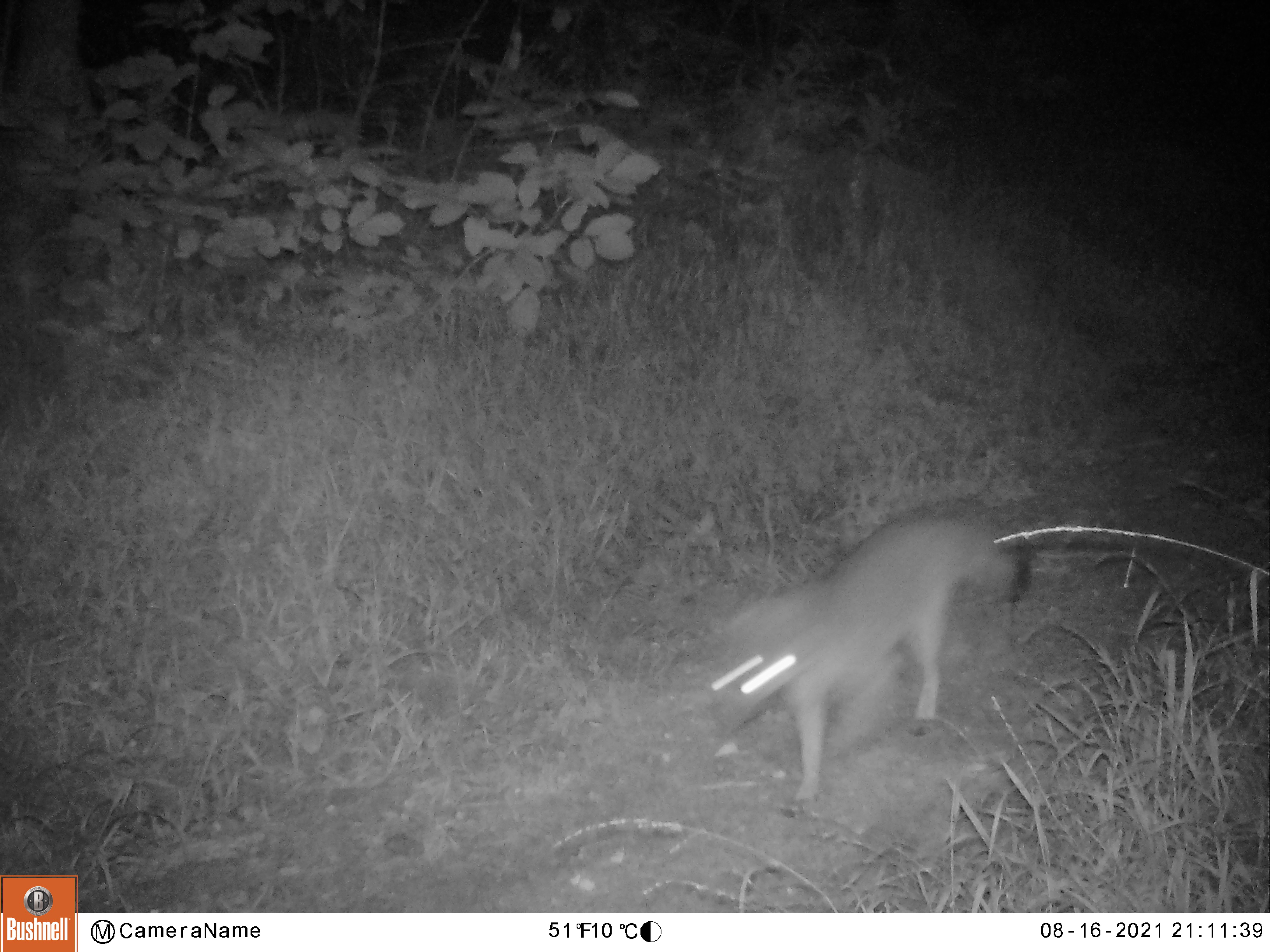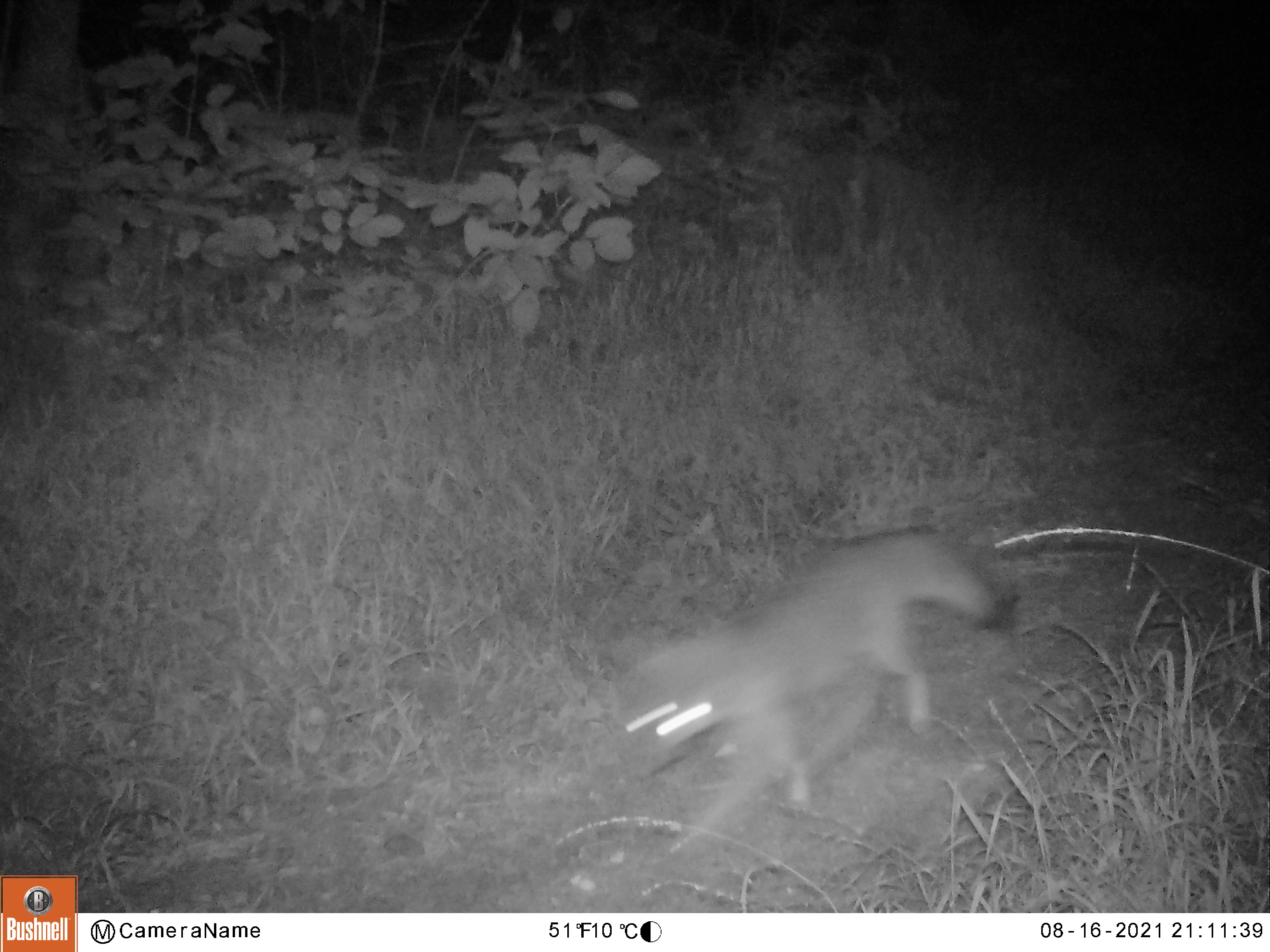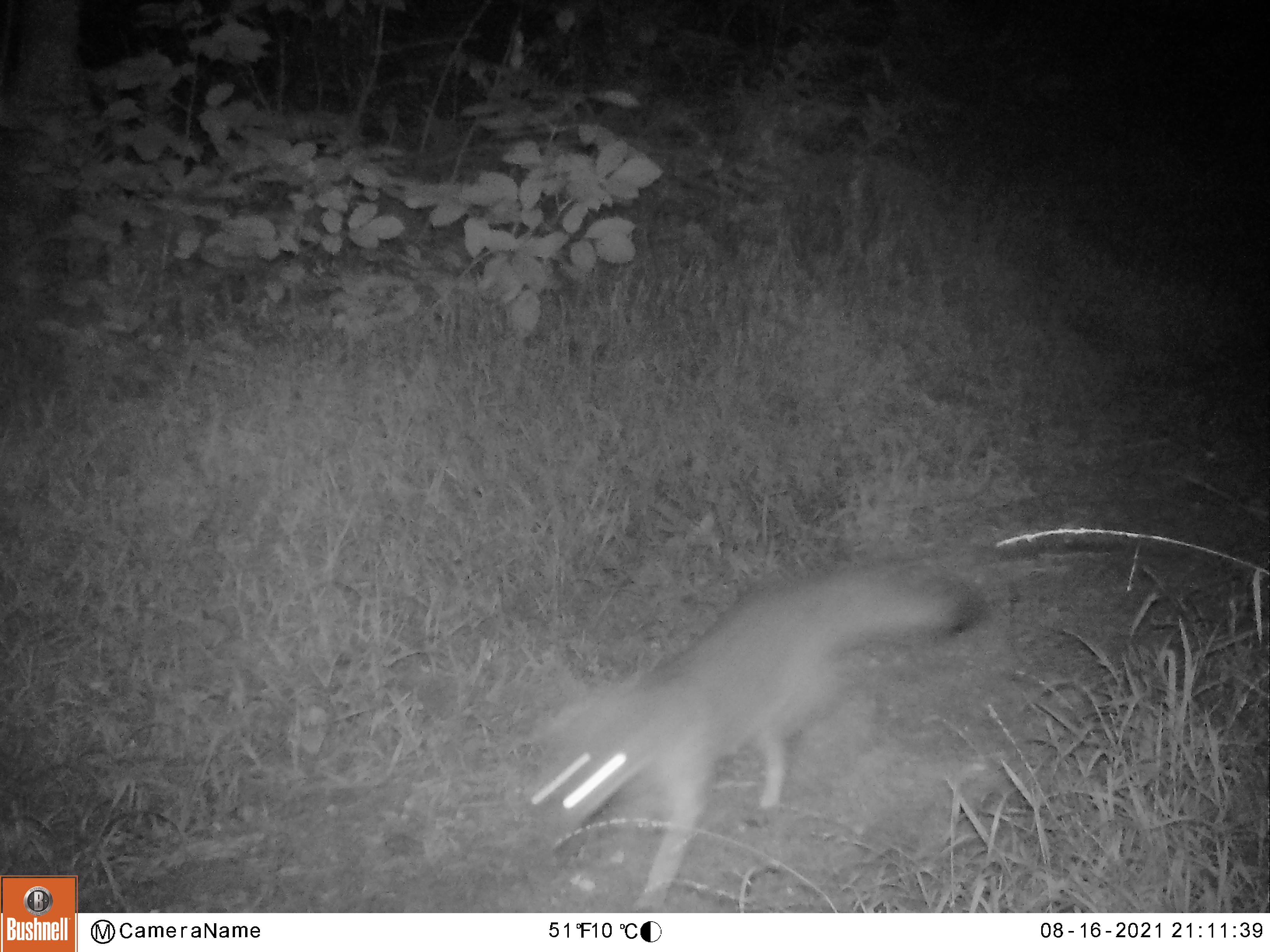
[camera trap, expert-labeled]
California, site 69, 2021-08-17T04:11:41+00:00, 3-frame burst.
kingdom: Animalia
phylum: Chordata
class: Mammalia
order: Carnivora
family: Canidae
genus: Urocyon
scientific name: Urocyon cinereoargenteus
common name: gray fox